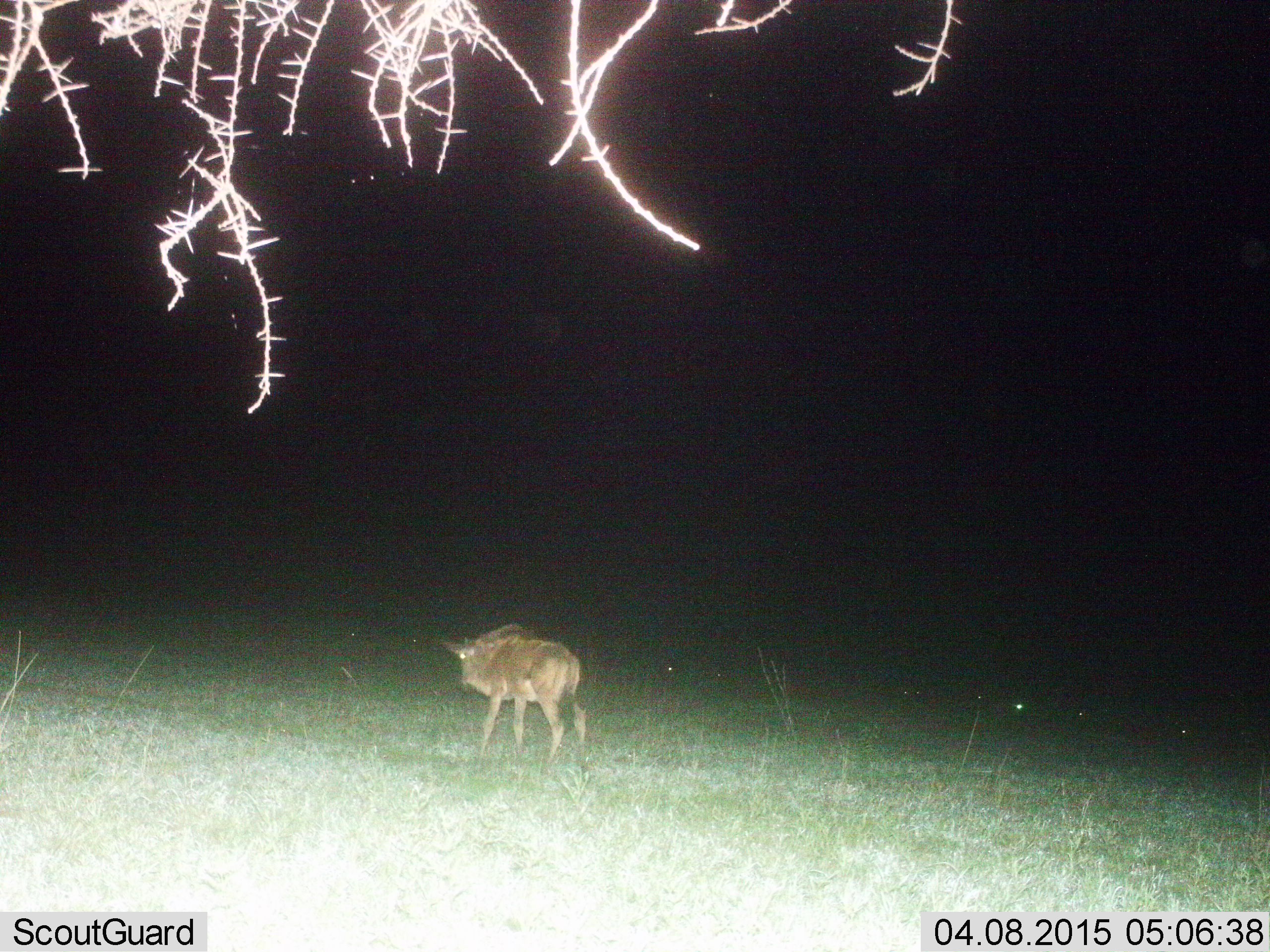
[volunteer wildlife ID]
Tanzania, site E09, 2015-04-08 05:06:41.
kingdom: Animalia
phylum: Chordata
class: Mammalia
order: Artiodactyla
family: Bovidae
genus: Connochaetes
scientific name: Connochaetes taurinus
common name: blue wildebeest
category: wildebeest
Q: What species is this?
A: Wildebeest (blue wildebeest) (Connochaetes taurinus).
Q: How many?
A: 1.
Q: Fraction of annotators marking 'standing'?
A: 80%.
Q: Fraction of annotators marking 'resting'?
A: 10%.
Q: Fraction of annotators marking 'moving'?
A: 30%.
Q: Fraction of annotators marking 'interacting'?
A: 0%.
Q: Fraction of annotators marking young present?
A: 70%.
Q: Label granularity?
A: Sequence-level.